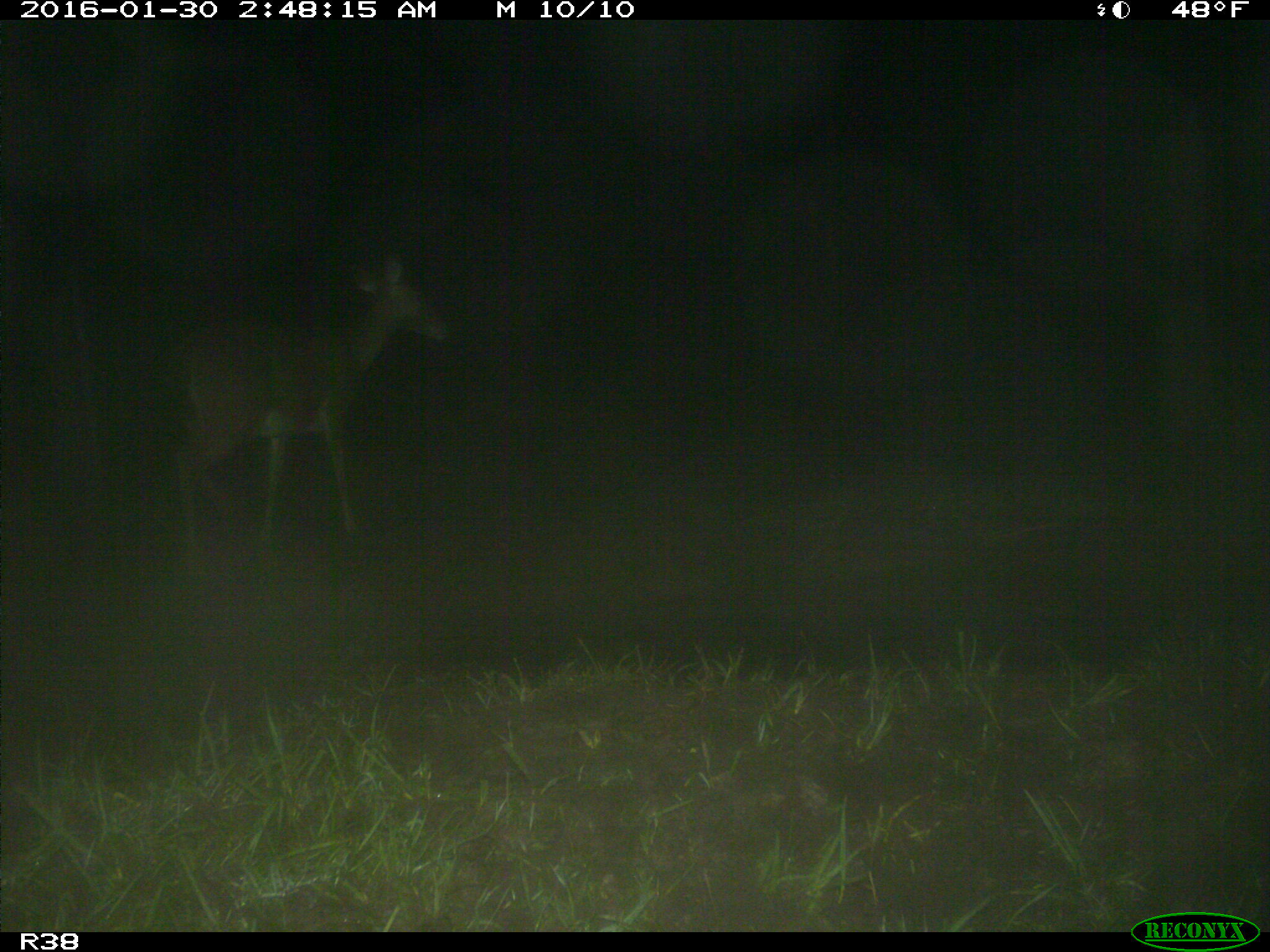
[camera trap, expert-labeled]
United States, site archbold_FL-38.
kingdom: Animalia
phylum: Chordata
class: Mammalia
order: Artiodactyla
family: Cervidae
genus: Odocoileus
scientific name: Odocoileus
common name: deer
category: unidentified deer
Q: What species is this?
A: Unidentified deer (deer) (Odocoileus).